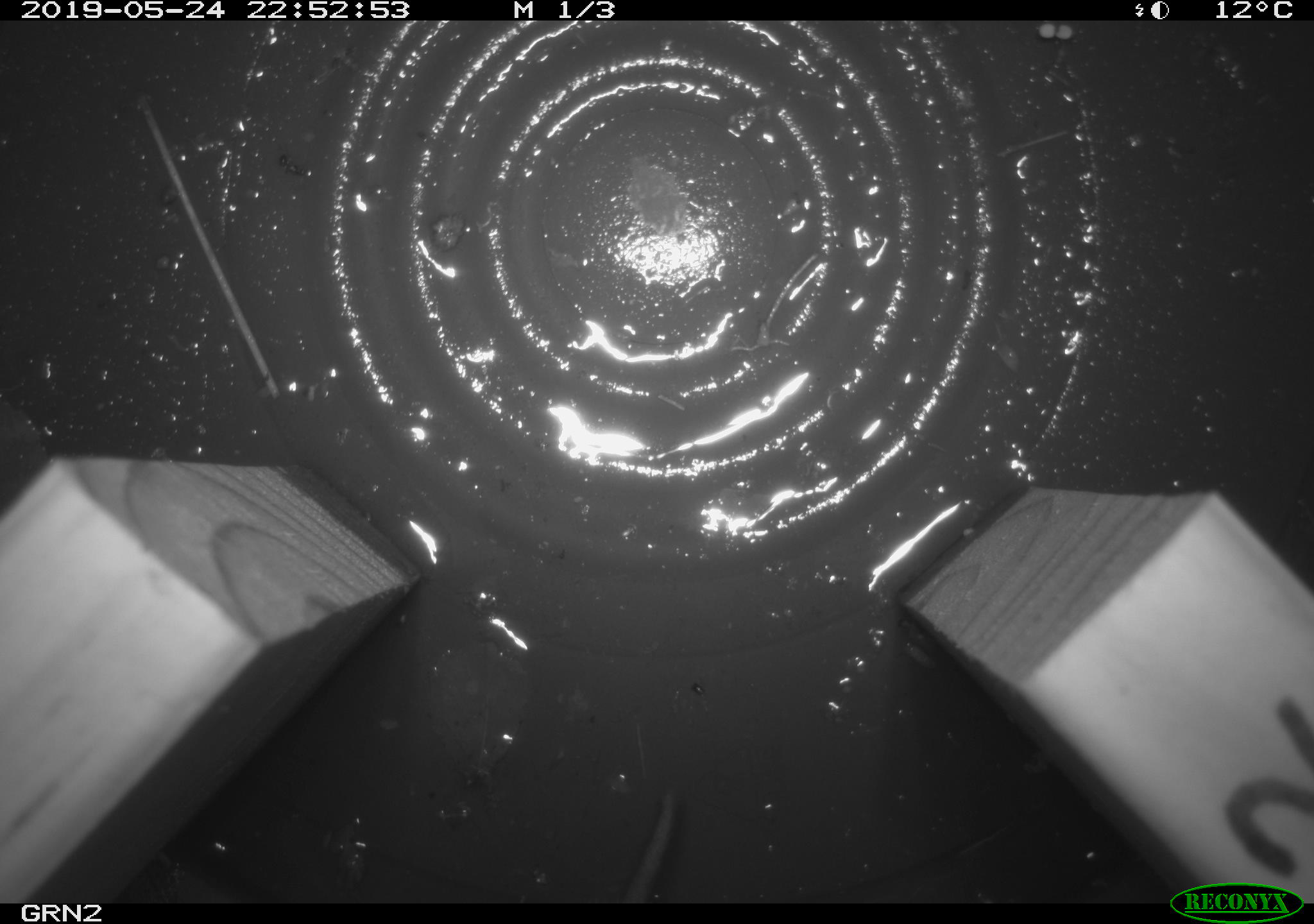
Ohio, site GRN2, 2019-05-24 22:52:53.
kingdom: Animalia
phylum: Chordata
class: Mammalia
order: Rodentia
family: Cricetidae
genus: Microtus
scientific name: Microtus pennsylvanicus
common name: meadow vole